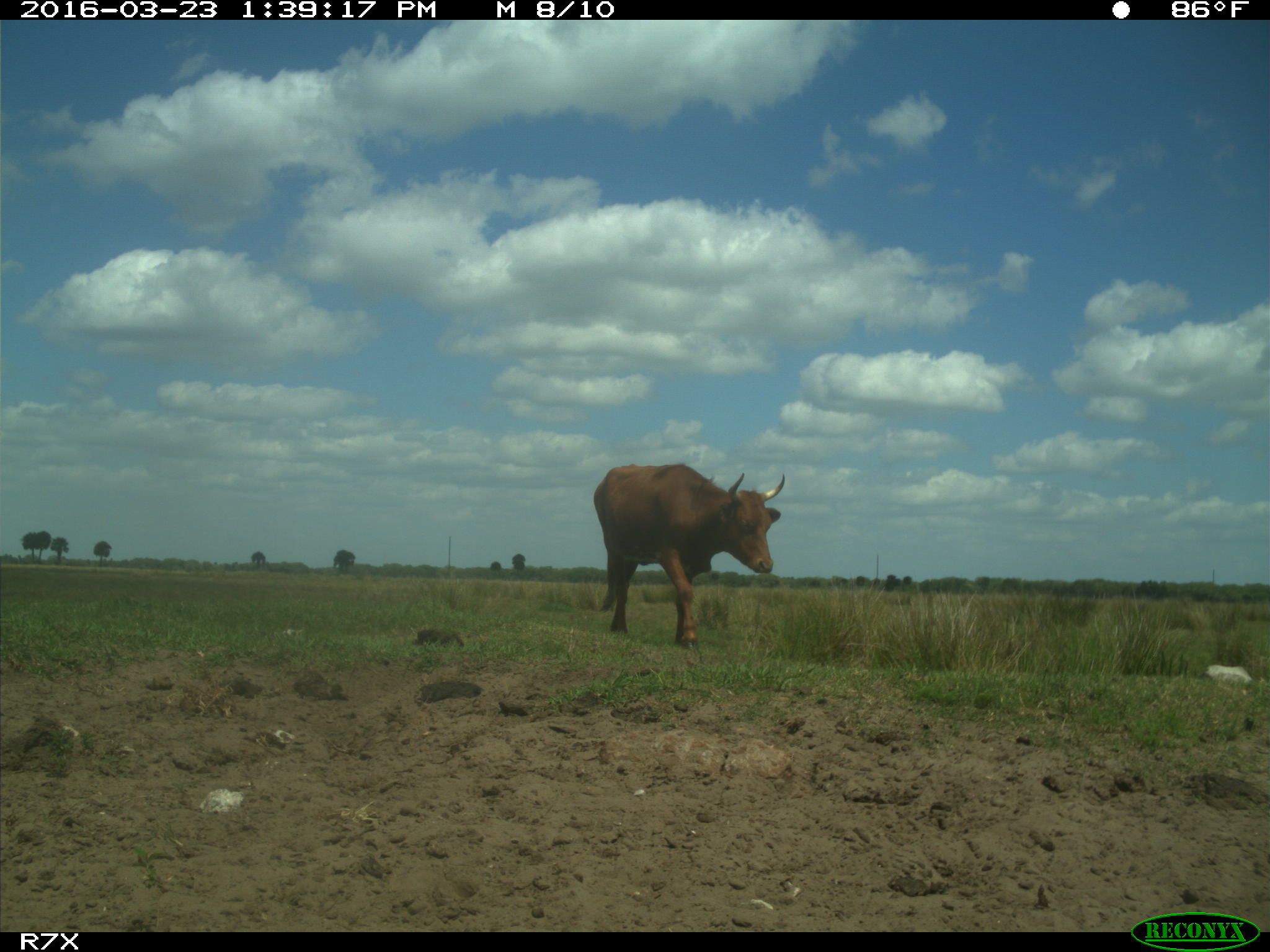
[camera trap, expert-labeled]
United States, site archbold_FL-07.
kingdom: Animalia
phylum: Chordata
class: Mammalia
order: Artiodactyla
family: Bovidae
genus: Bos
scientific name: Bos taurus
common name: domestic cow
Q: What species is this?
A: Bos taurus (domestic cow).